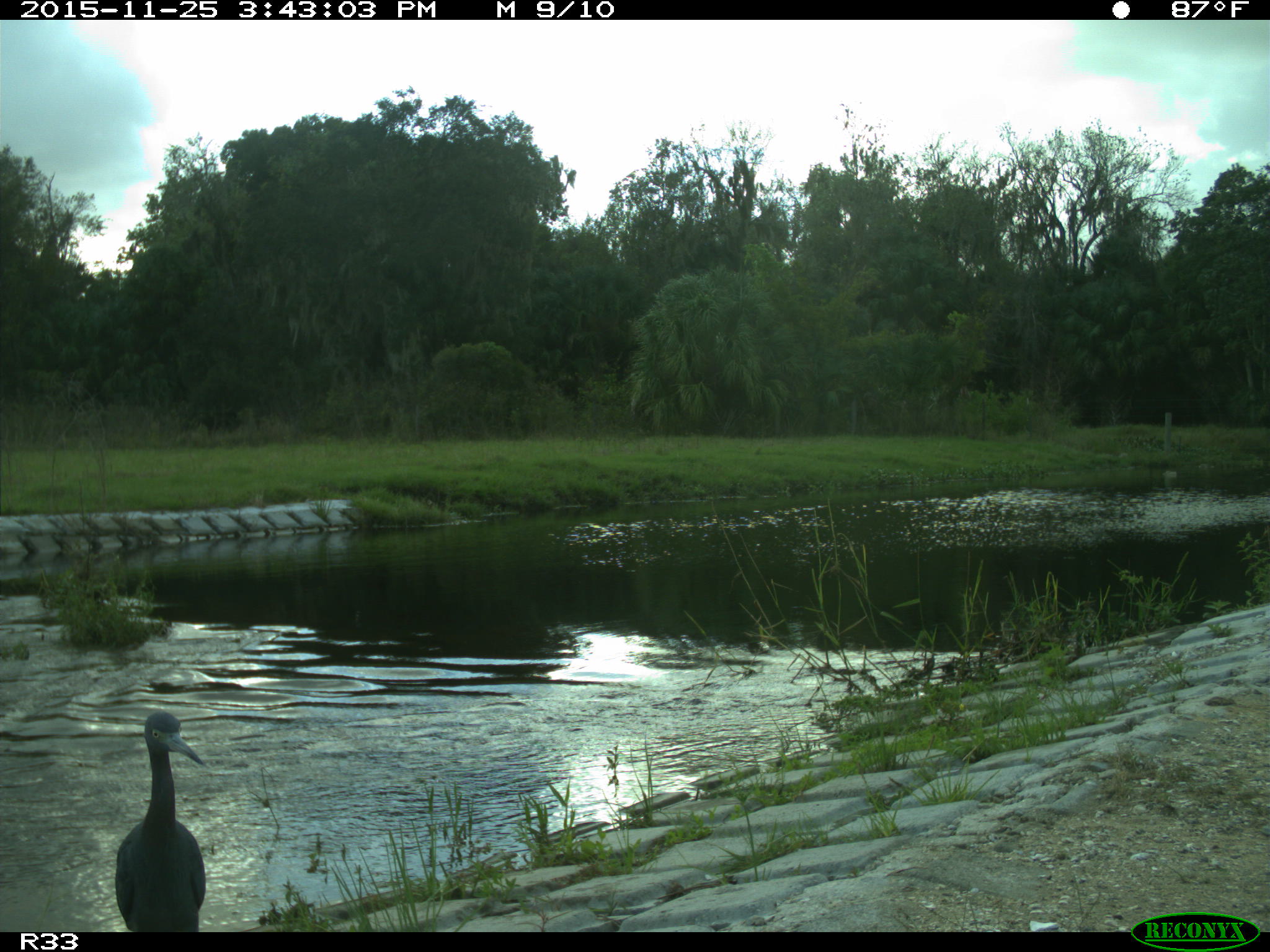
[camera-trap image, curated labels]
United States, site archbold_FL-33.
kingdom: Animalia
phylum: Chordata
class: Aves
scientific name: Aves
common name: birds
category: unidentified bird